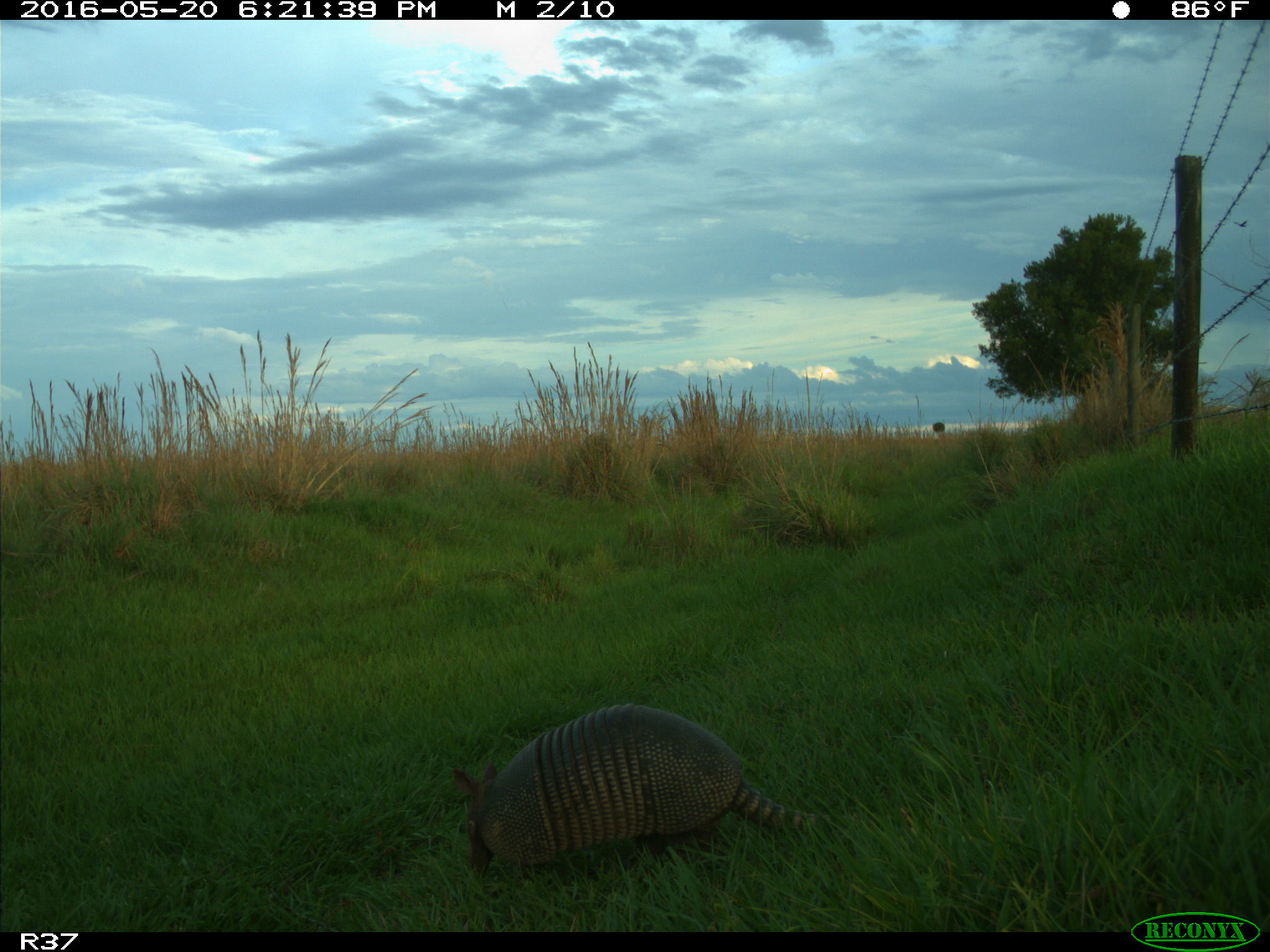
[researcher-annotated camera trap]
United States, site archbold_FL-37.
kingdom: Animalia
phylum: Chordata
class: Mammalia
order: Cingulata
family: Dasypodidae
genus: Dasypus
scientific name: Dasypus novemcinctus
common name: nine-banded armadillo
Dasypus novemcinctus (nine-banded armadillo).